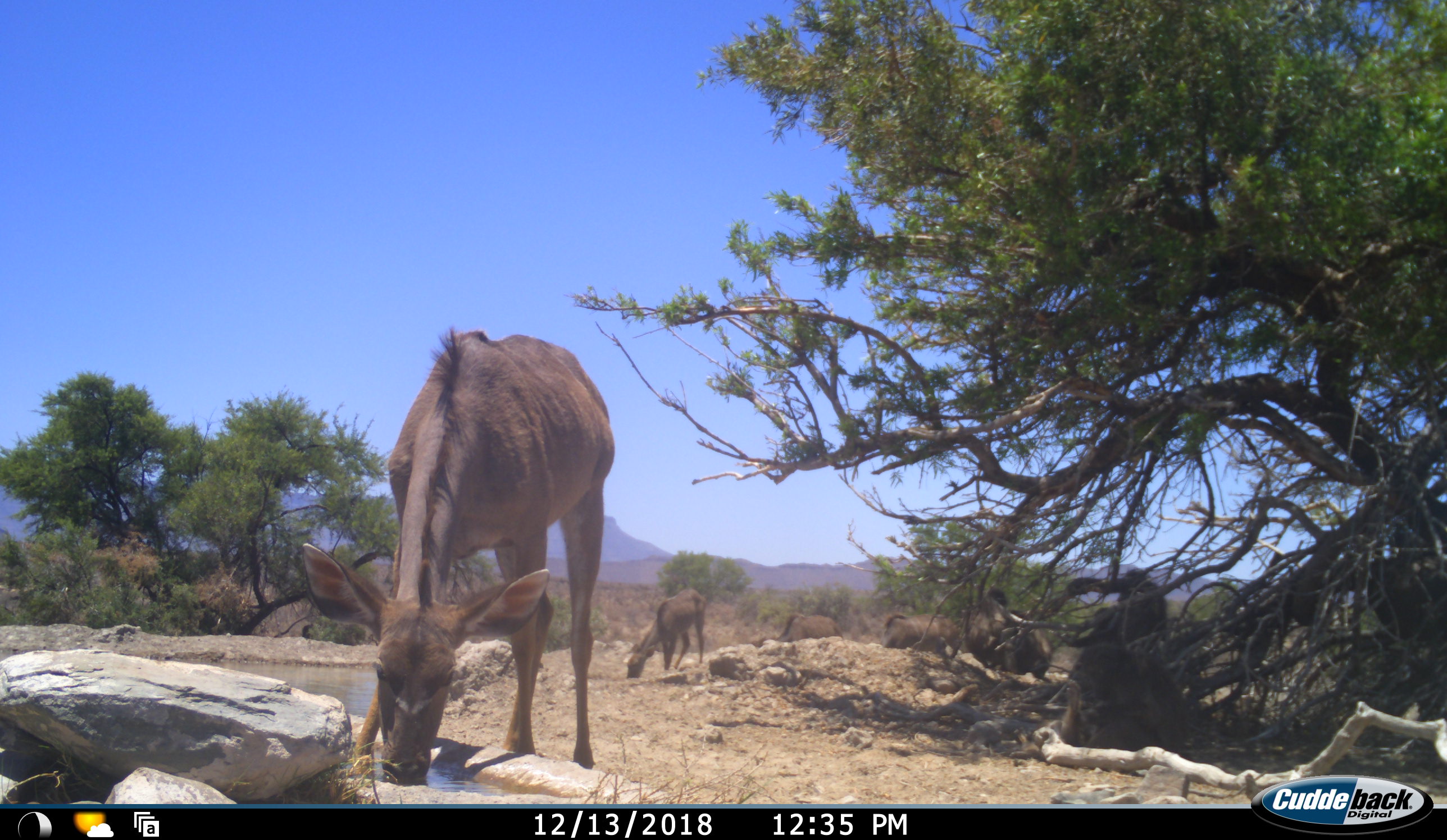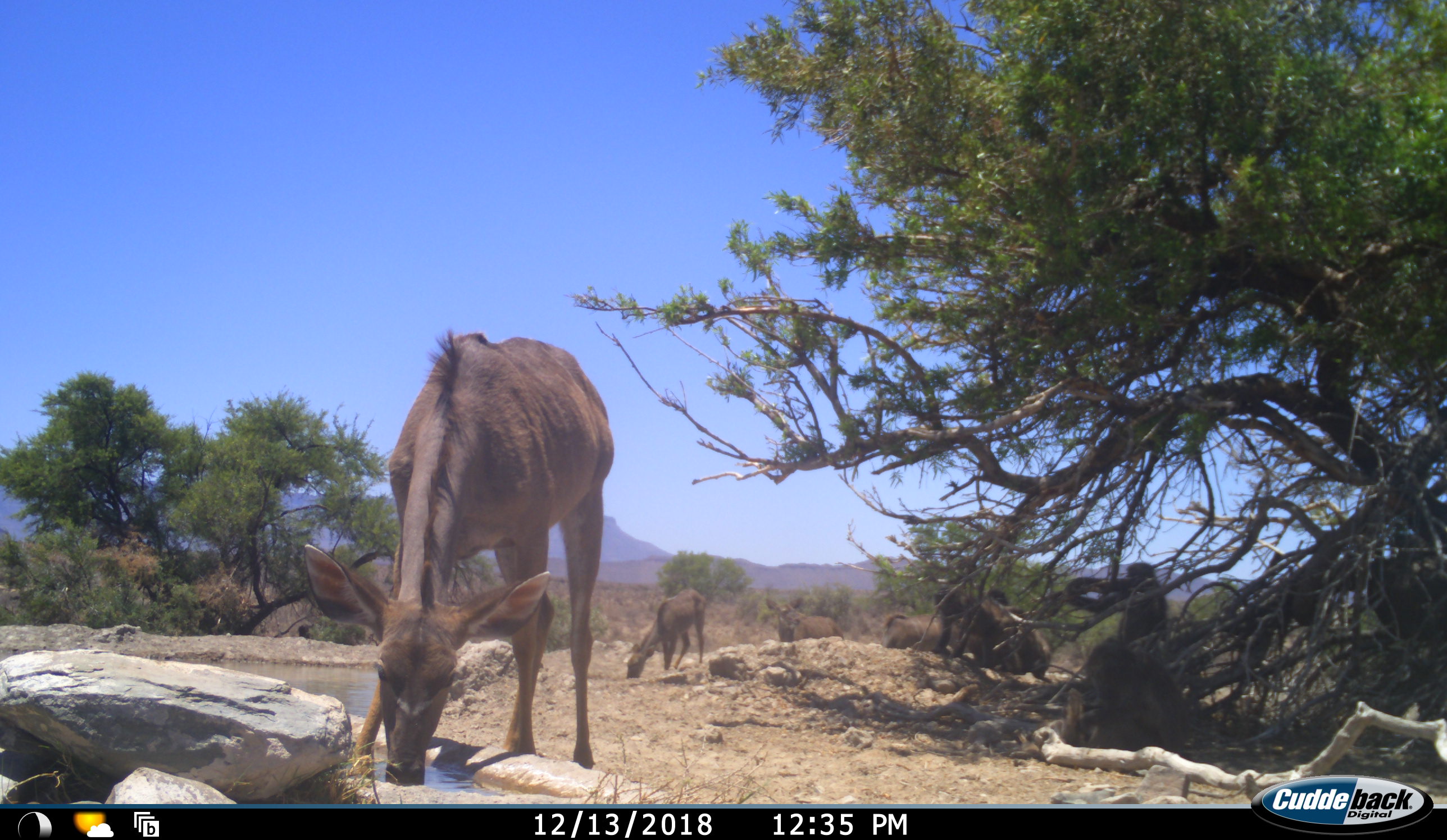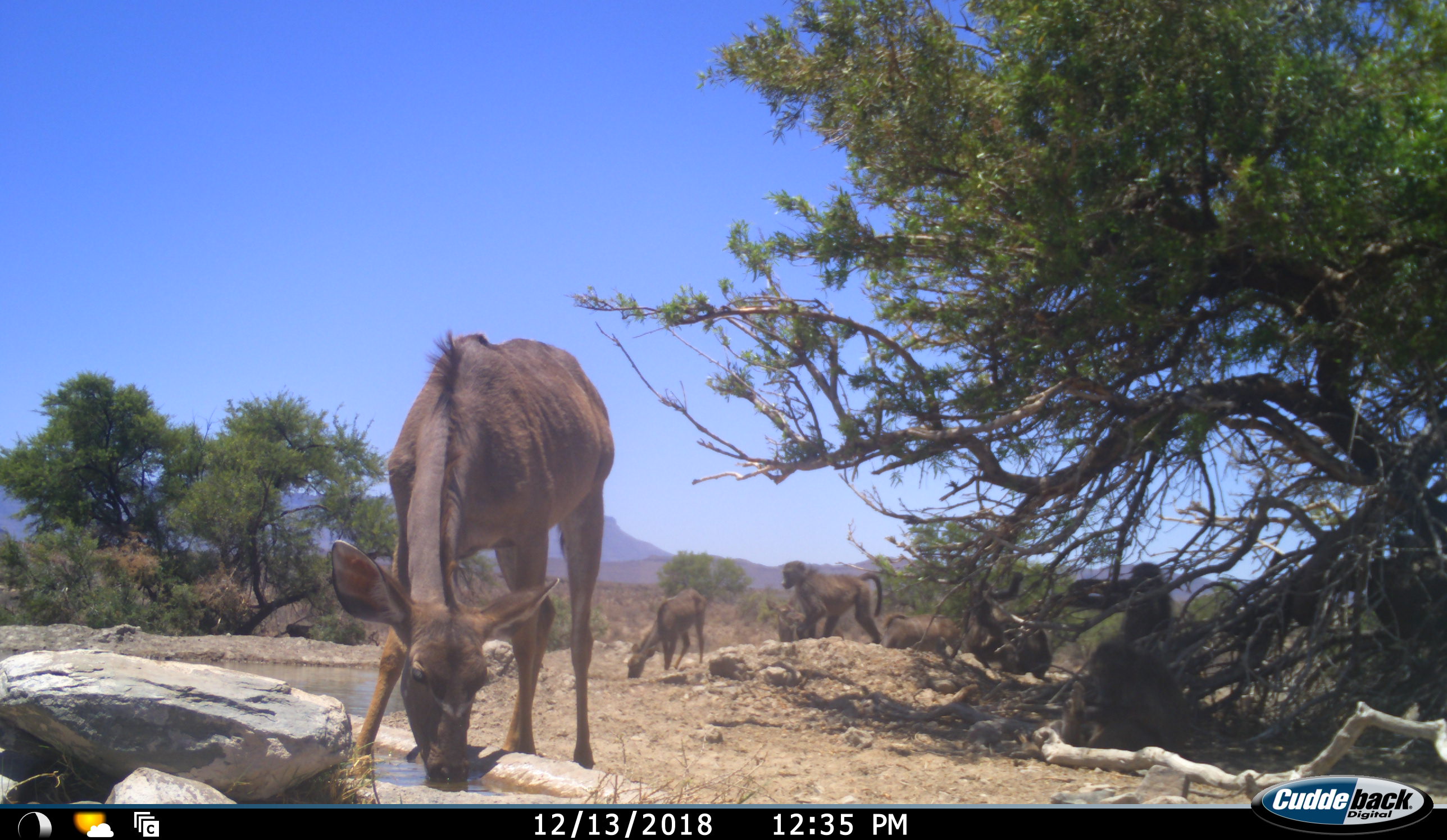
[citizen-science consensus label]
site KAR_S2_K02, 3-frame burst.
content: unidentified animal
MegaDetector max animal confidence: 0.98